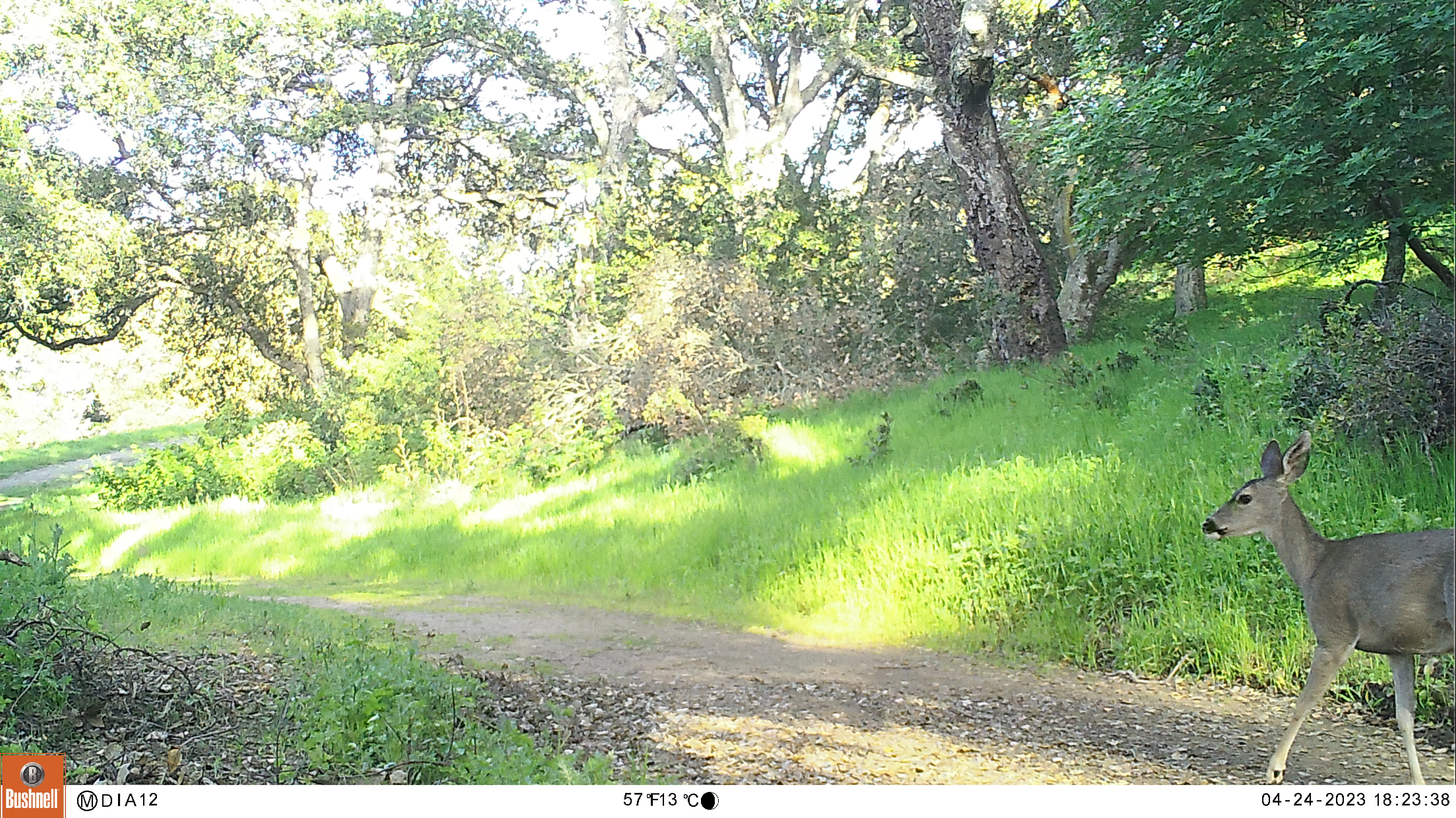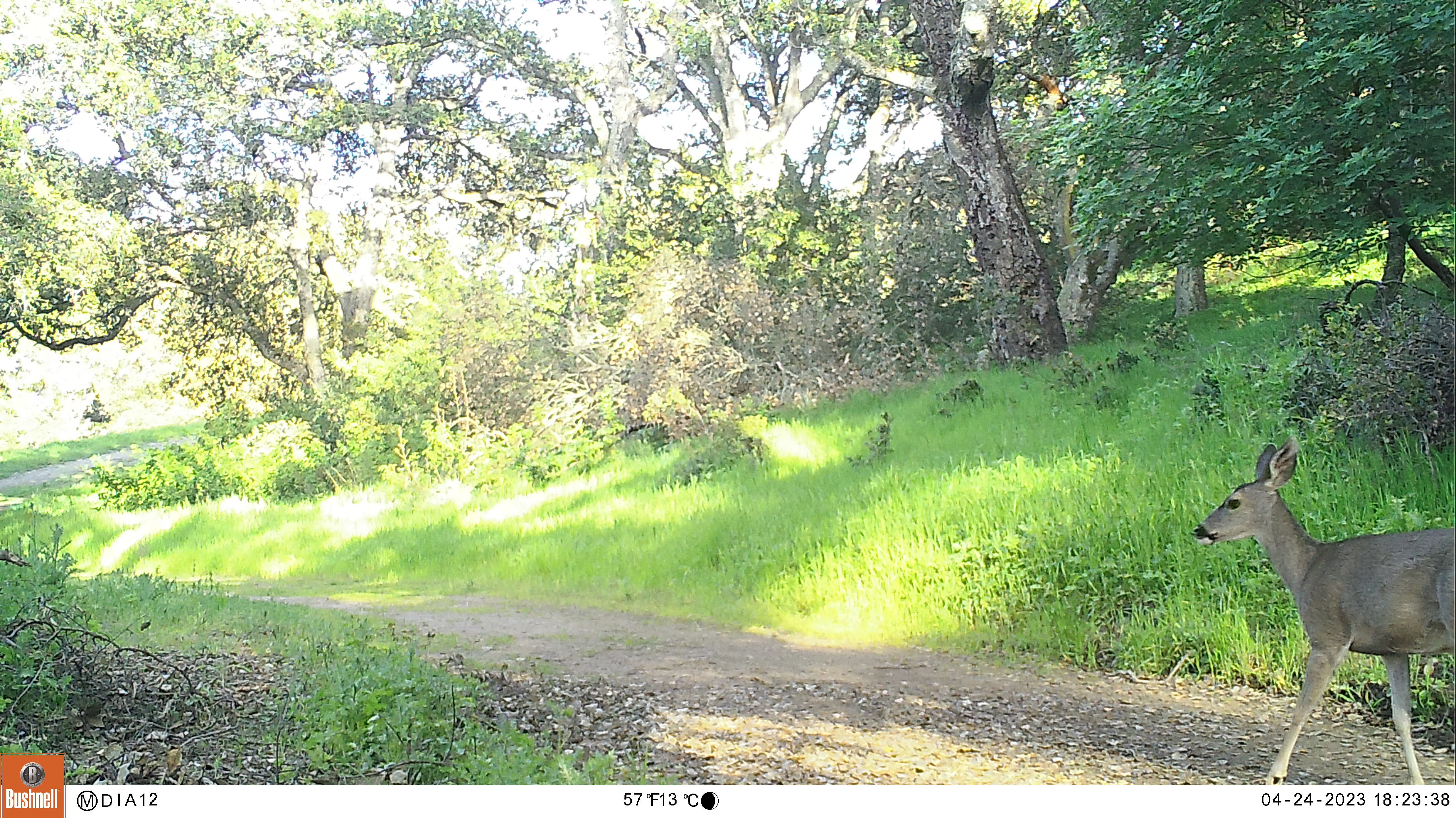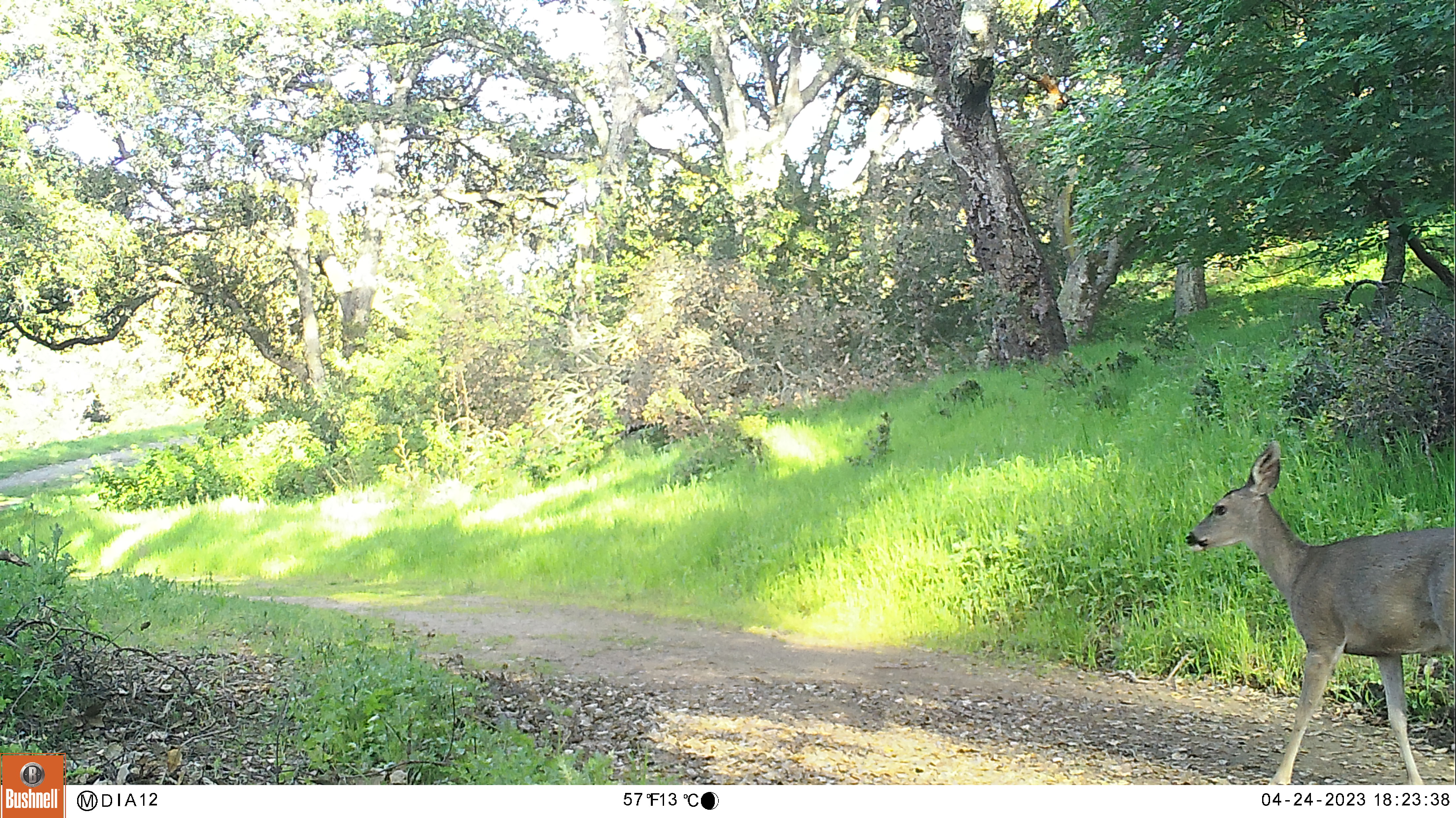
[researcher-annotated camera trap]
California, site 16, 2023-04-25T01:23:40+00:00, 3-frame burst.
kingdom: Animalia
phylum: Chordata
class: Mammalia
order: Artiodactyla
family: Cervidae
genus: Odocoileus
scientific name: Odocoileus hemionus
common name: mule deer